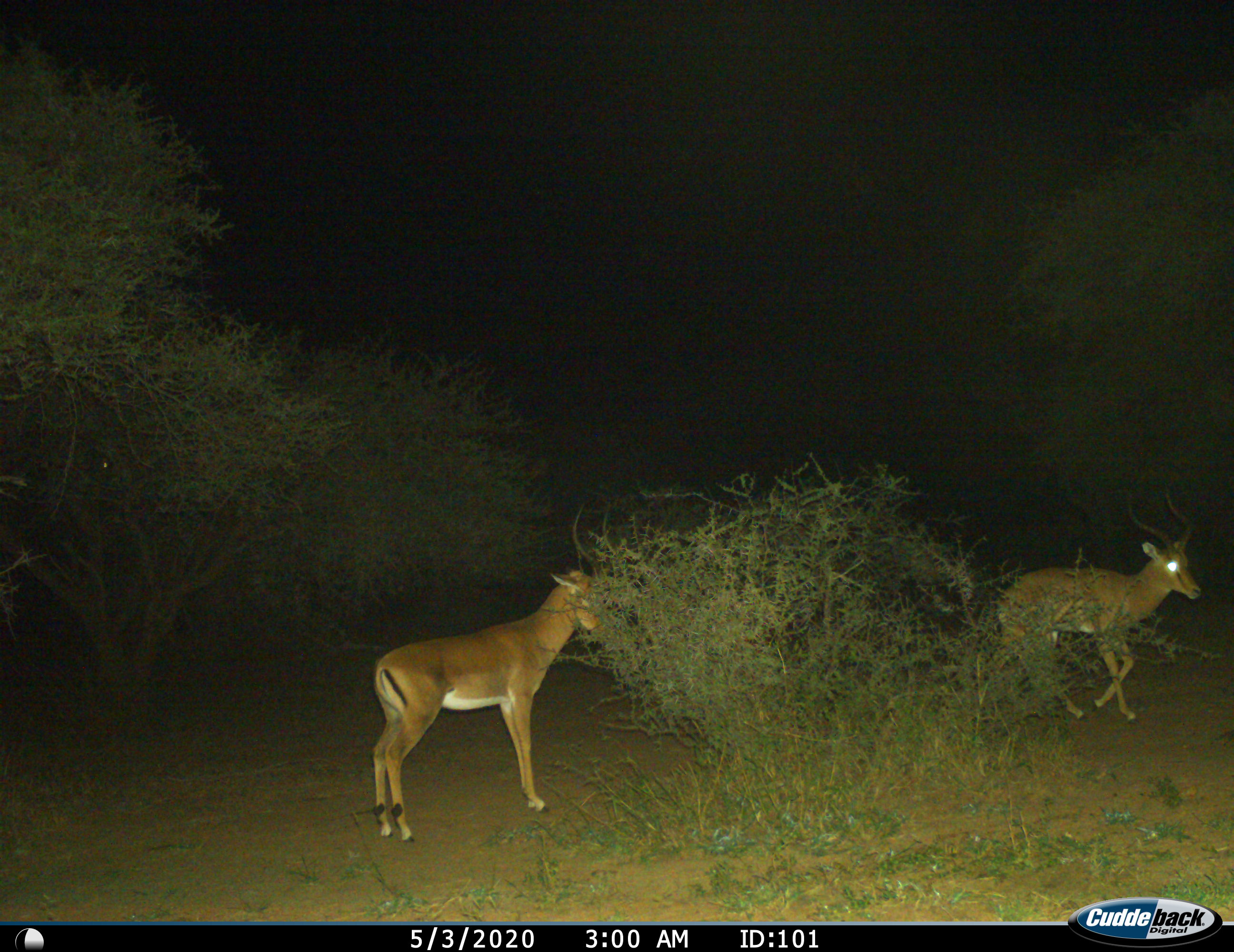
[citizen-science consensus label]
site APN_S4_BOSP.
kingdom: Animalia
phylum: Chordata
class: Mammalia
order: Artiodactyla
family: Bovidae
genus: Aepyceros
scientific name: Aepyceros melampus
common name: impala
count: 2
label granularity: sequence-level